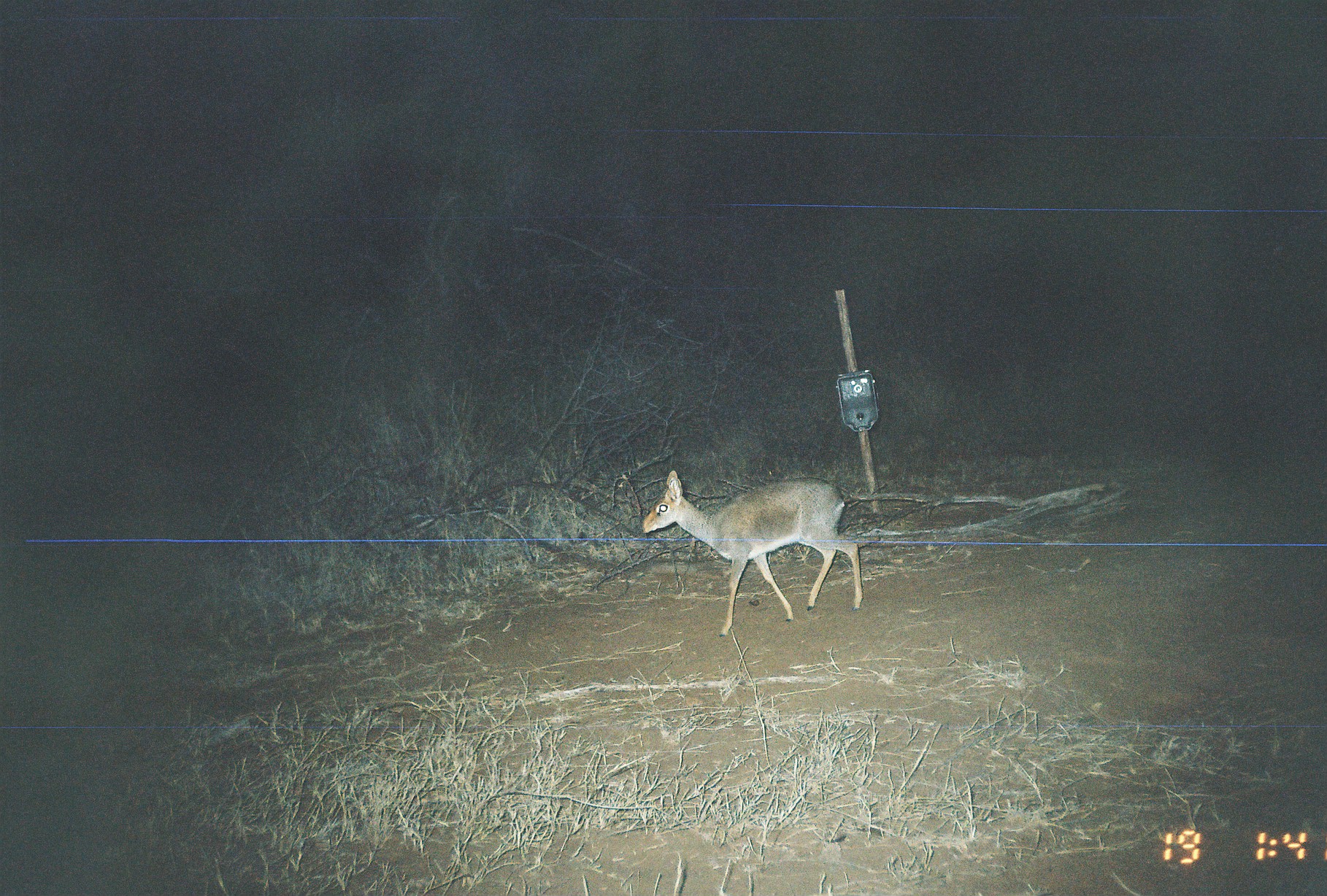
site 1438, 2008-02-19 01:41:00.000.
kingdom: Animalia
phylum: Chordata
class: Mammalia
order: Artiodactyla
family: Bovidae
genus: Madoqua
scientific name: Madoqua guentheri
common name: günther's dik-dik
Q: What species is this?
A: Madoqua guentheri (günther's dik-dik).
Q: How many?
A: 1.